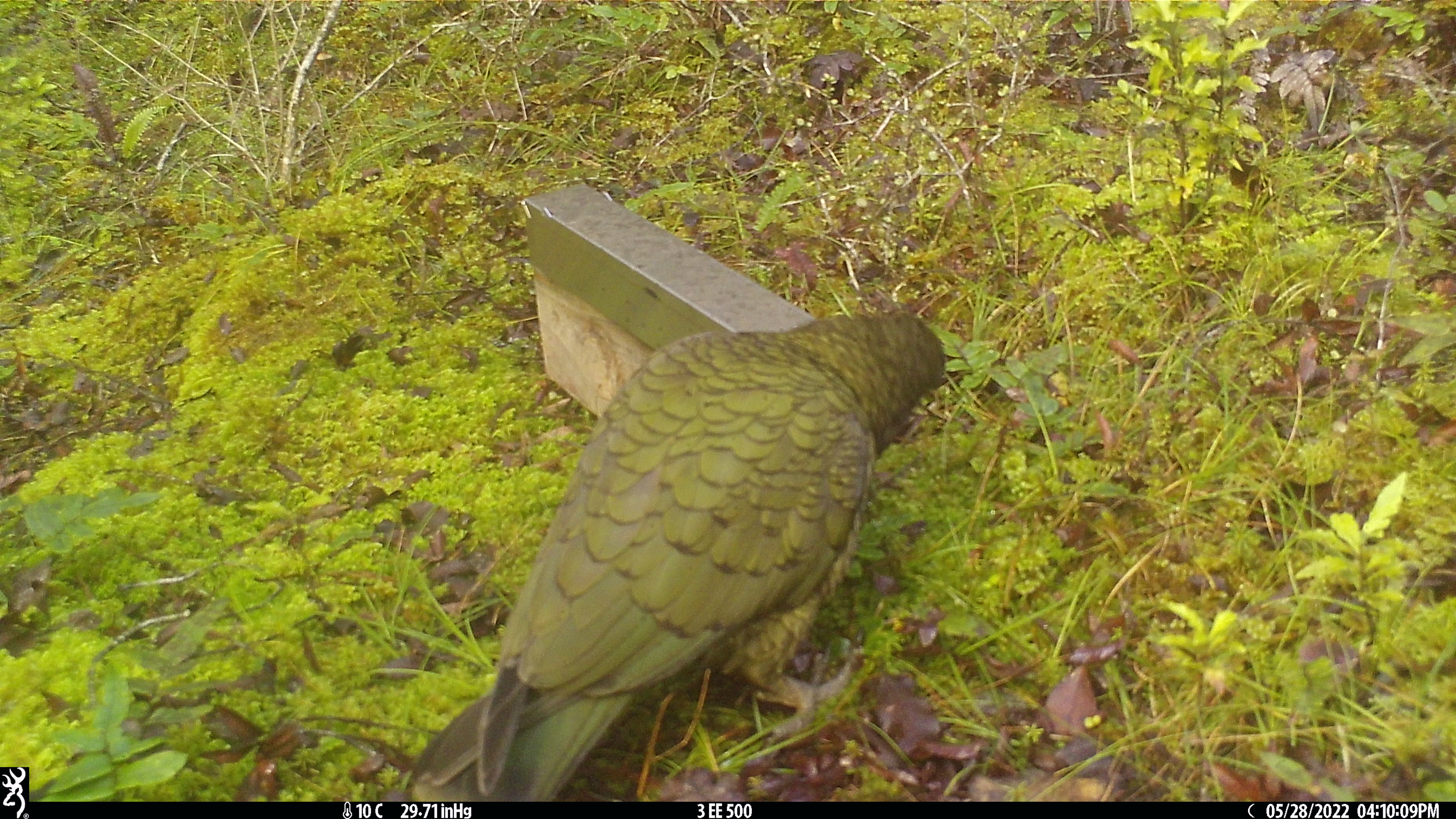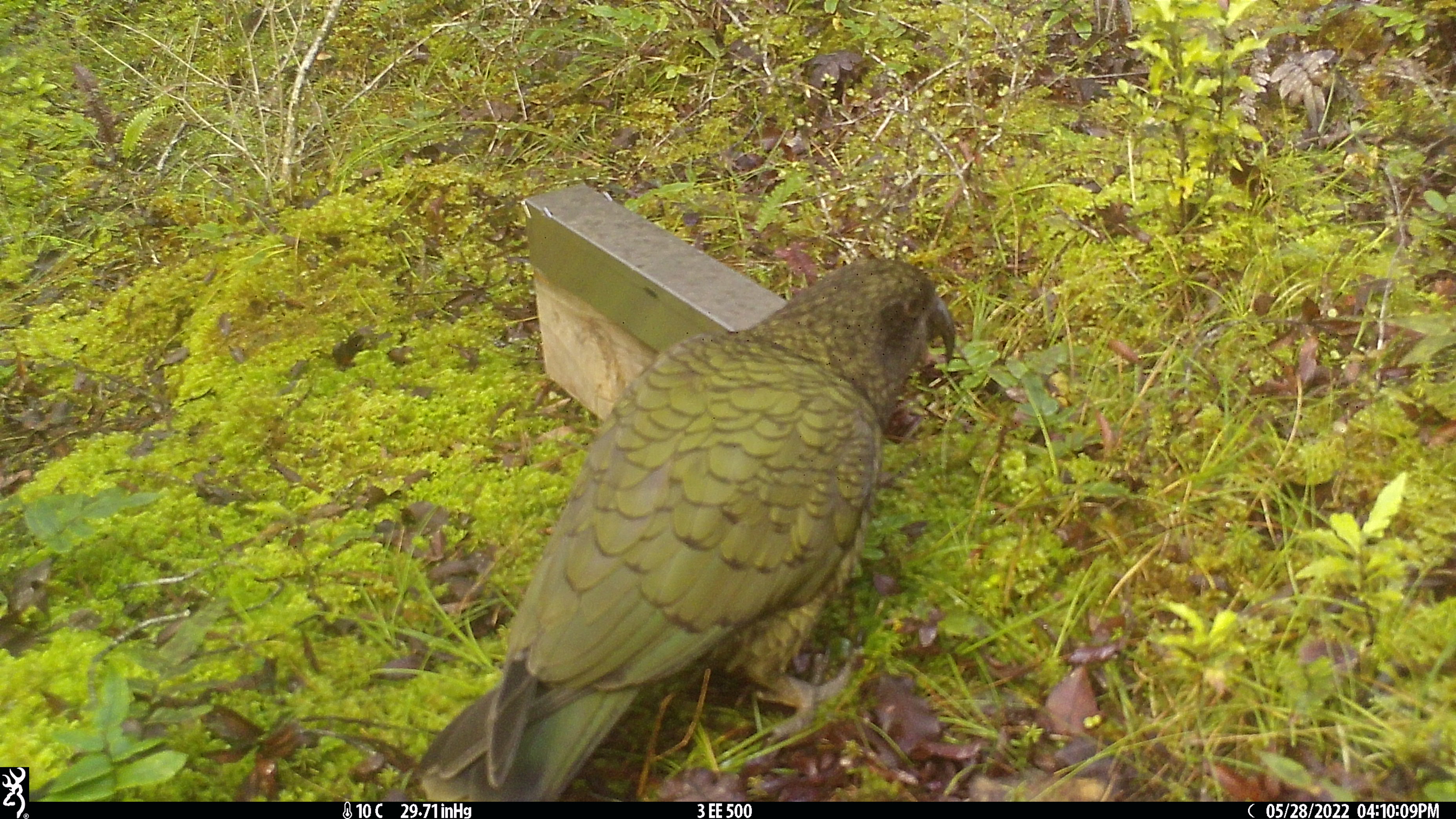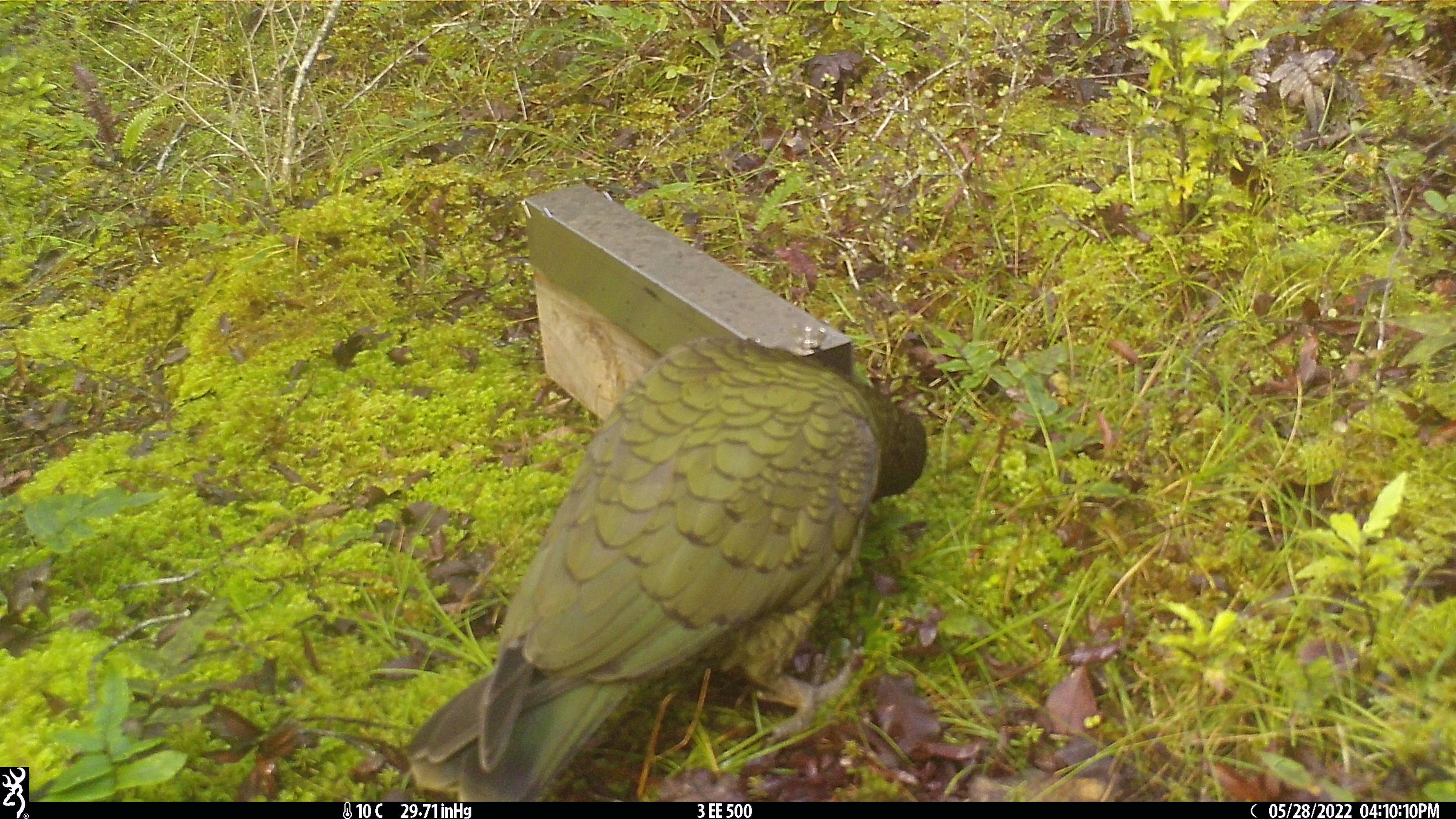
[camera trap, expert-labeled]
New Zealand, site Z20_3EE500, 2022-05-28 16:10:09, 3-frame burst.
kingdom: Animalia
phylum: Chordata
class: Aves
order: Psittaciformes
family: Strigopidae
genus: Nestor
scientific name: Nestor notabilis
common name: kea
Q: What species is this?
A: Kea (Nestor notabilis).